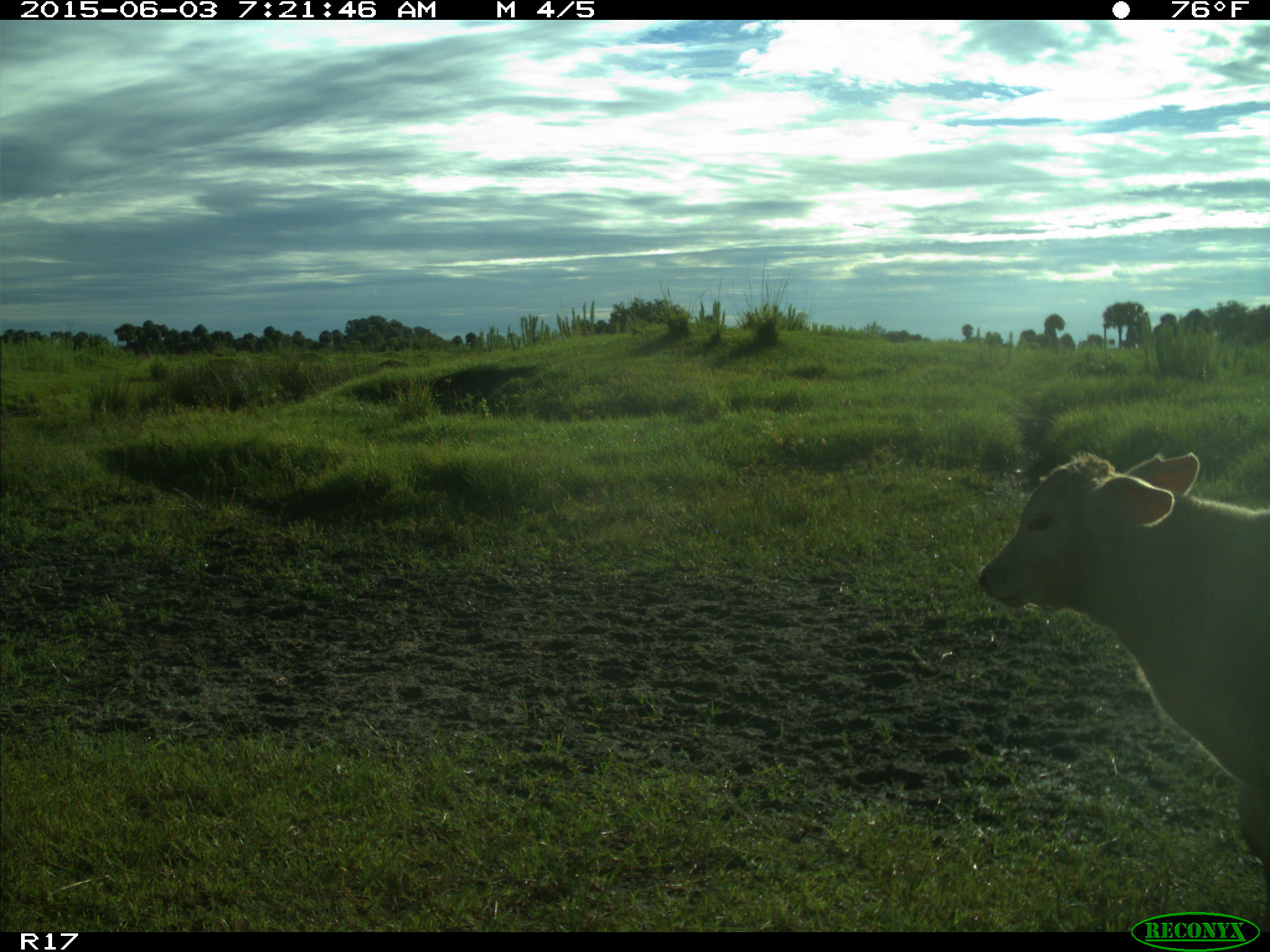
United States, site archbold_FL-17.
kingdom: Animalia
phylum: Chordata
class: Mammalia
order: Artiodactyla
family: Bovidae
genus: Bos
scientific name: Bos taurus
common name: domestic cow